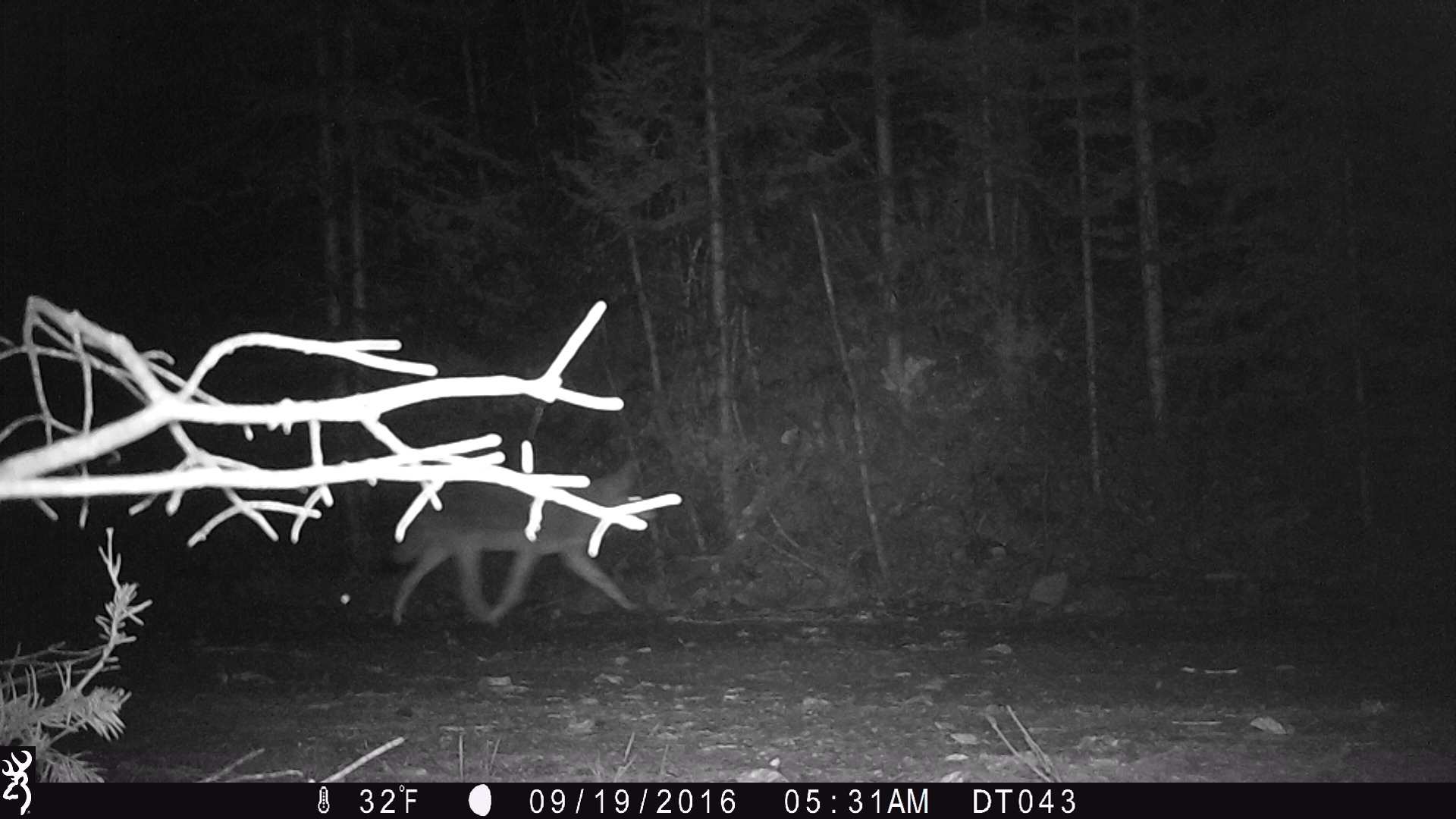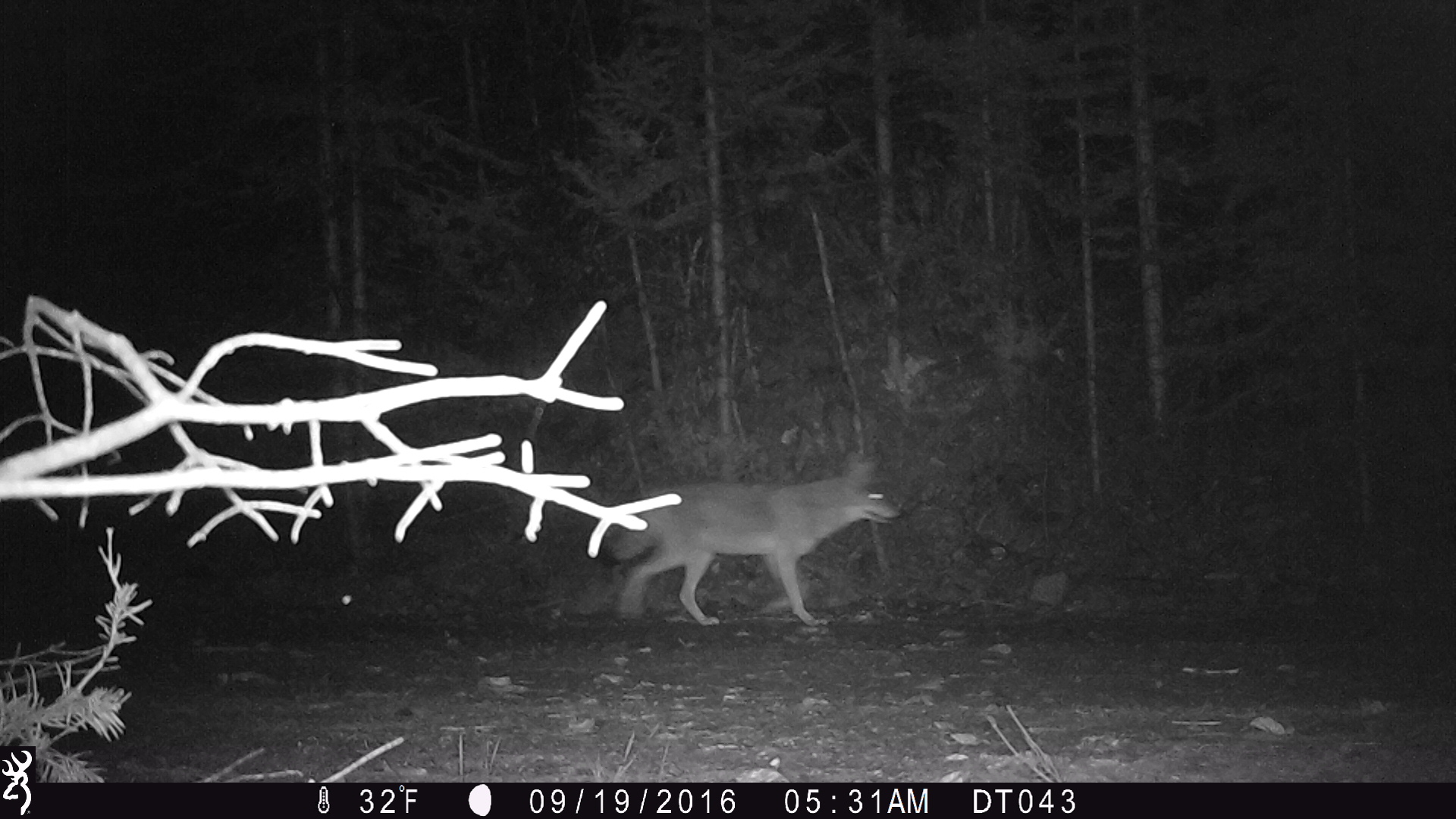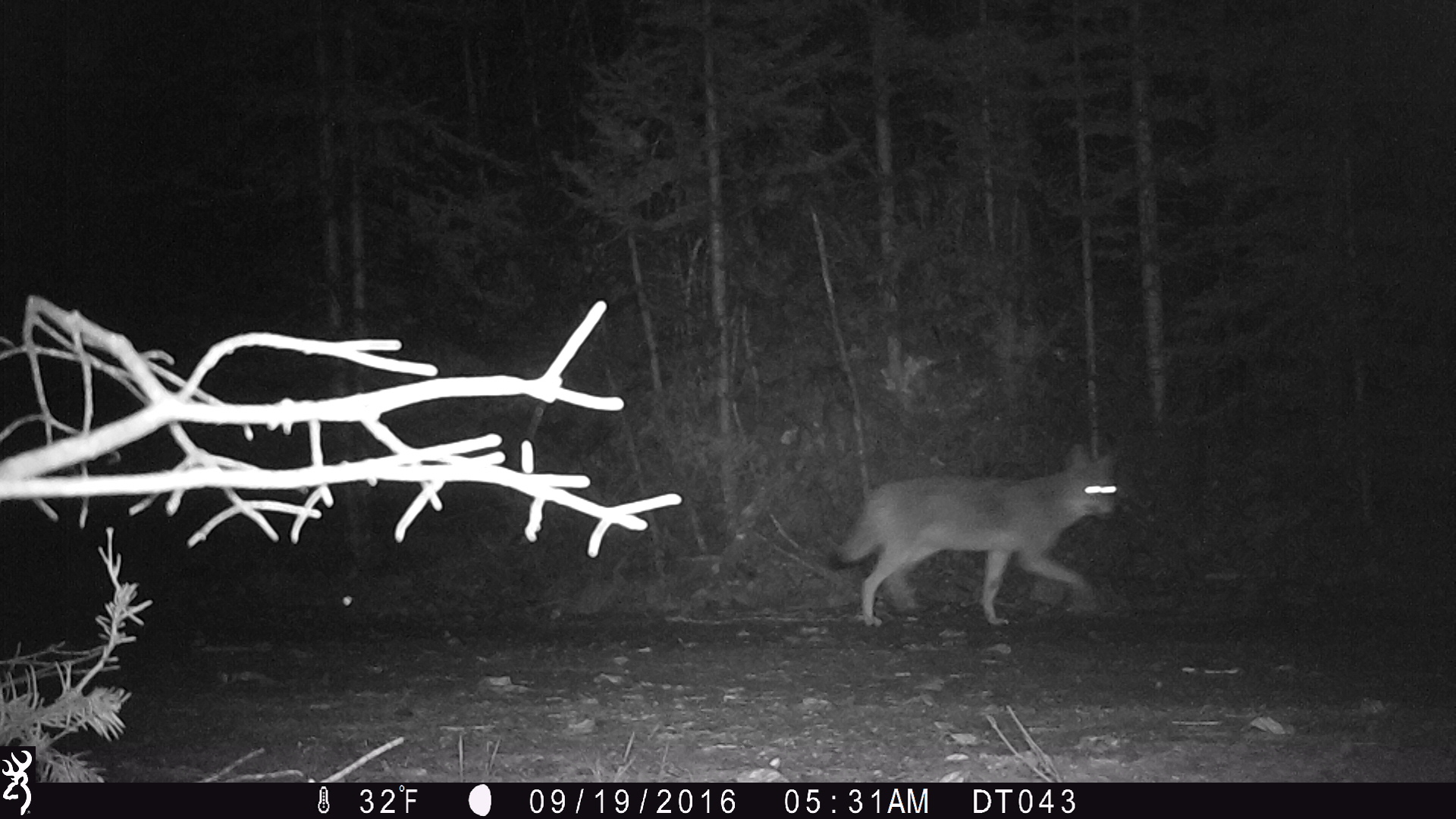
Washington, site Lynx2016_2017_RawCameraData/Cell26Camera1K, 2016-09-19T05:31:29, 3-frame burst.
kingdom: Animalia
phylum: Chordata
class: Mammalia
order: Carnivora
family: Canidae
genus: Canis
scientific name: Canis latrans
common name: coyote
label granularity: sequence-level